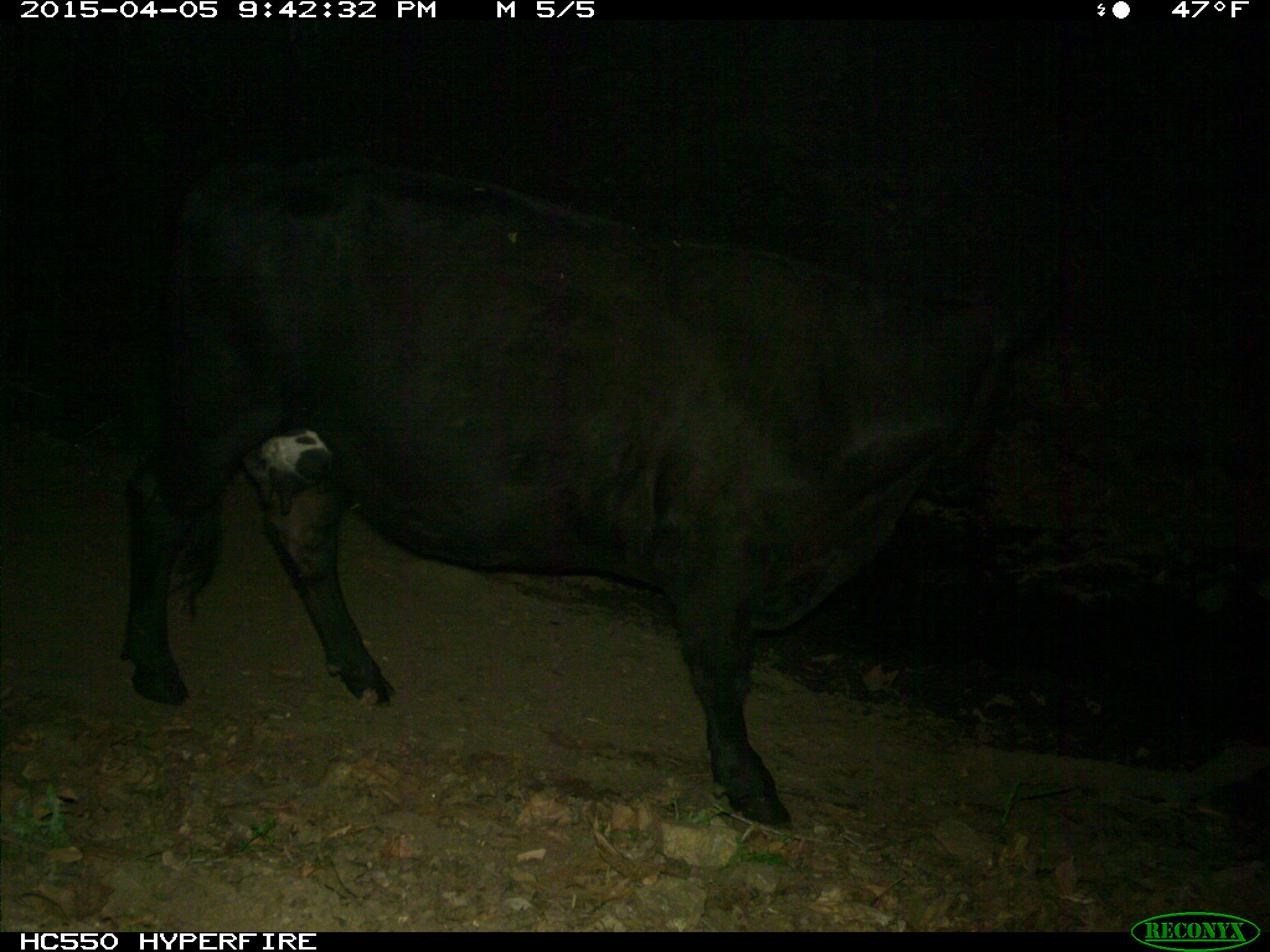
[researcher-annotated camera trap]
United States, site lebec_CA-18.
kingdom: Animalia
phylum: Chordata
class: Mammalia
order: Artiodactyla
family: Bovidae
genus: Bos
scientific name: Bos taurus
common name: domestic cow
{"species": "Bos taurus (domestic cow)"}